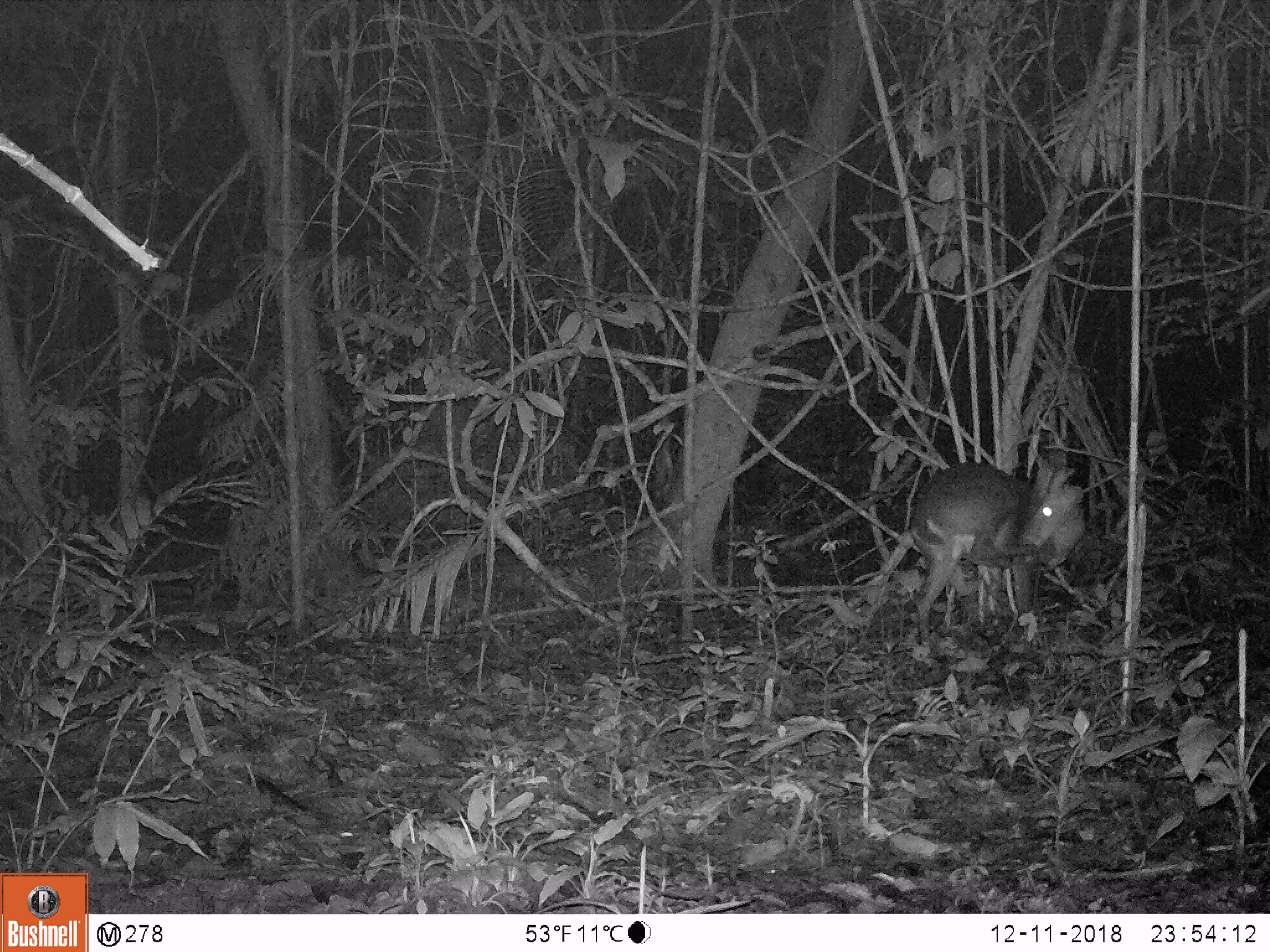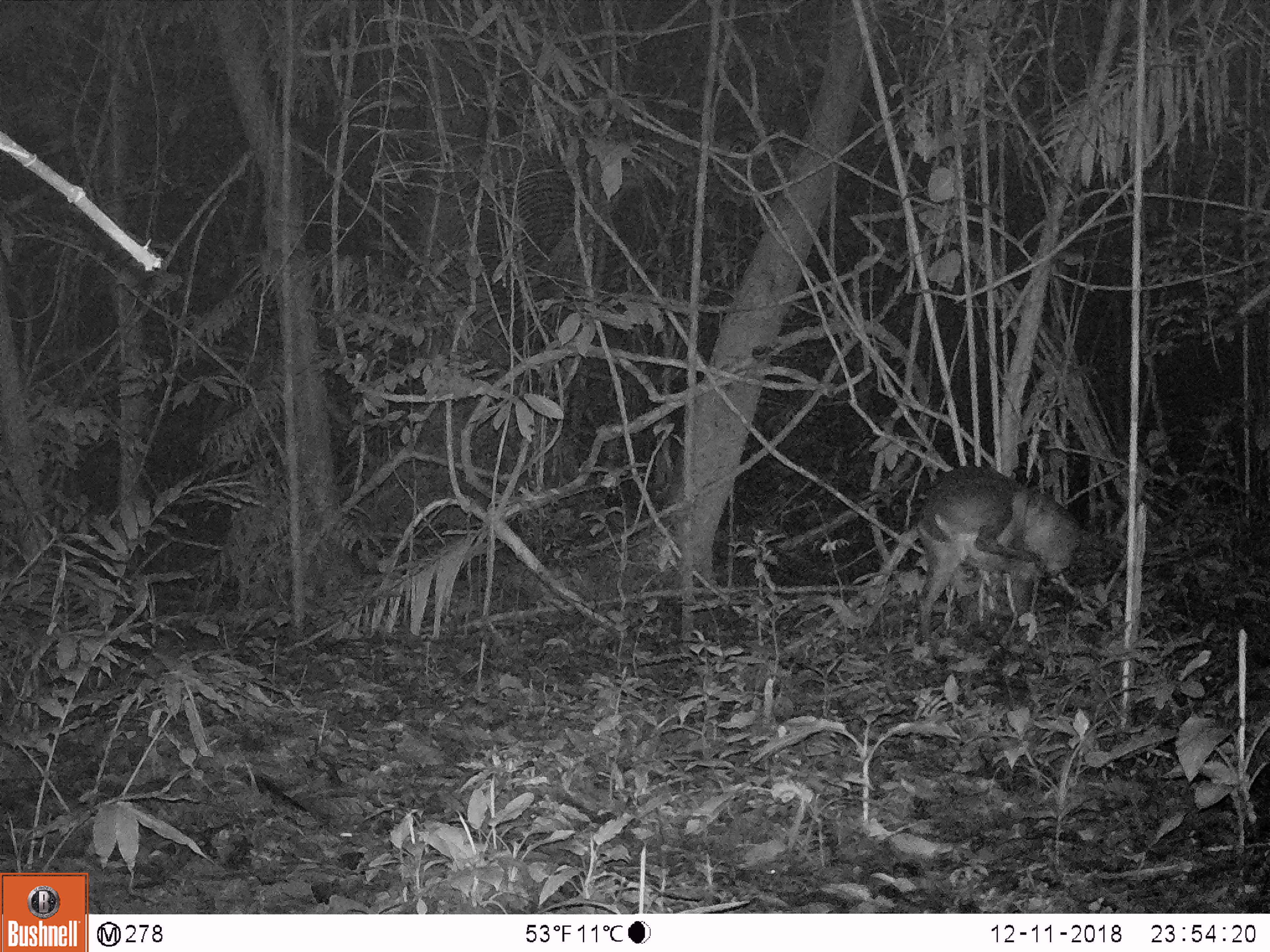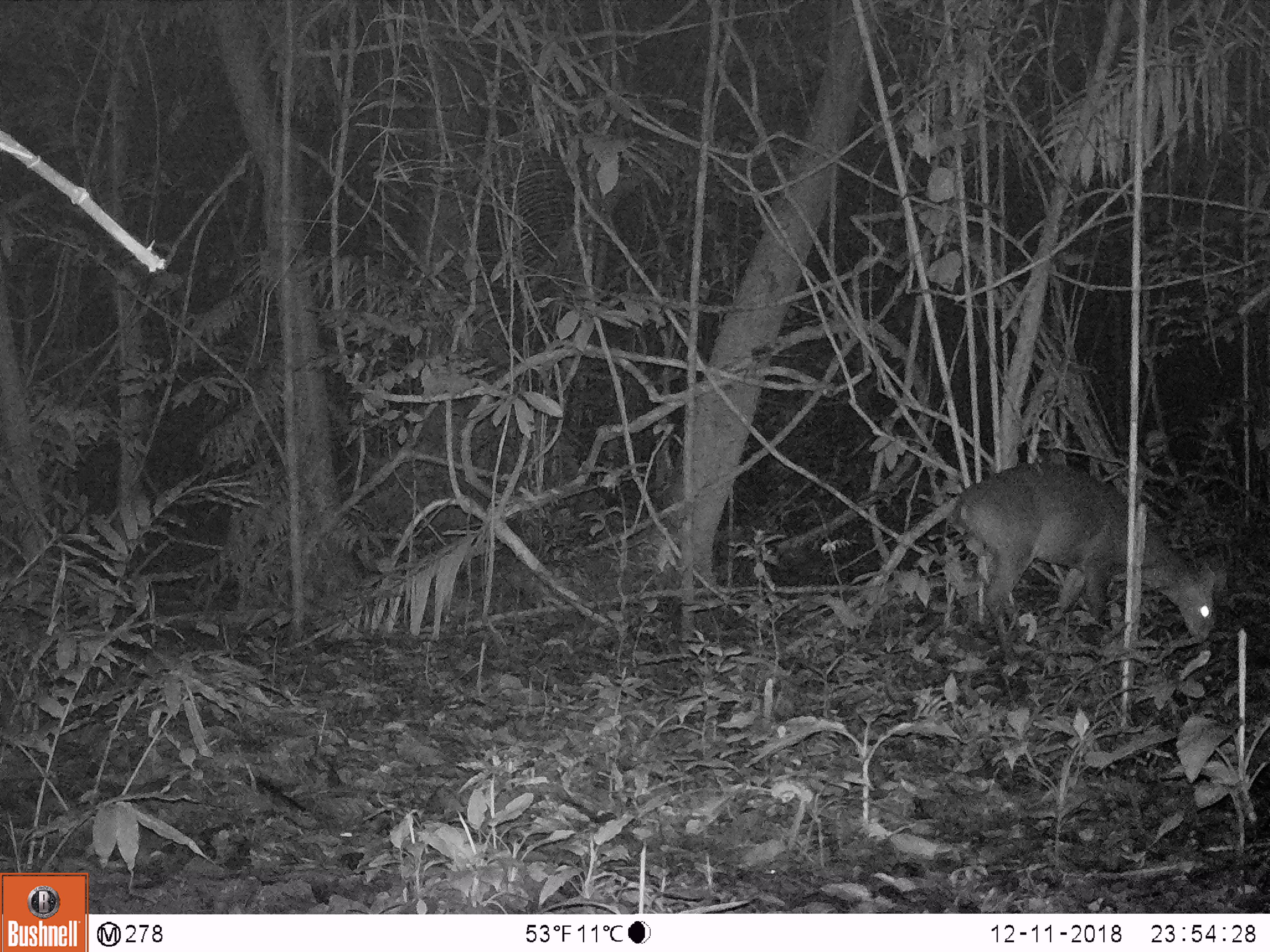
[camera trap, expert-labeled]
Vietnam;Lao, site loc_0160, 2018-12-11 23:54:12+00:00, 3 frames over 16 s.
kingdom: Animalia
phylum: Chordata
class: Mammalia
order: Artiodactyla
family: Cervidae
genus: Muntiacus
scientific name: Muntiacus vuquangensis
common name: large-antlered muntjac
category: large antlered muntjac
Large antlered muntjac (large-antlered muntjac) (Muntiacus vuquangensis). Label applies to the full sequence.